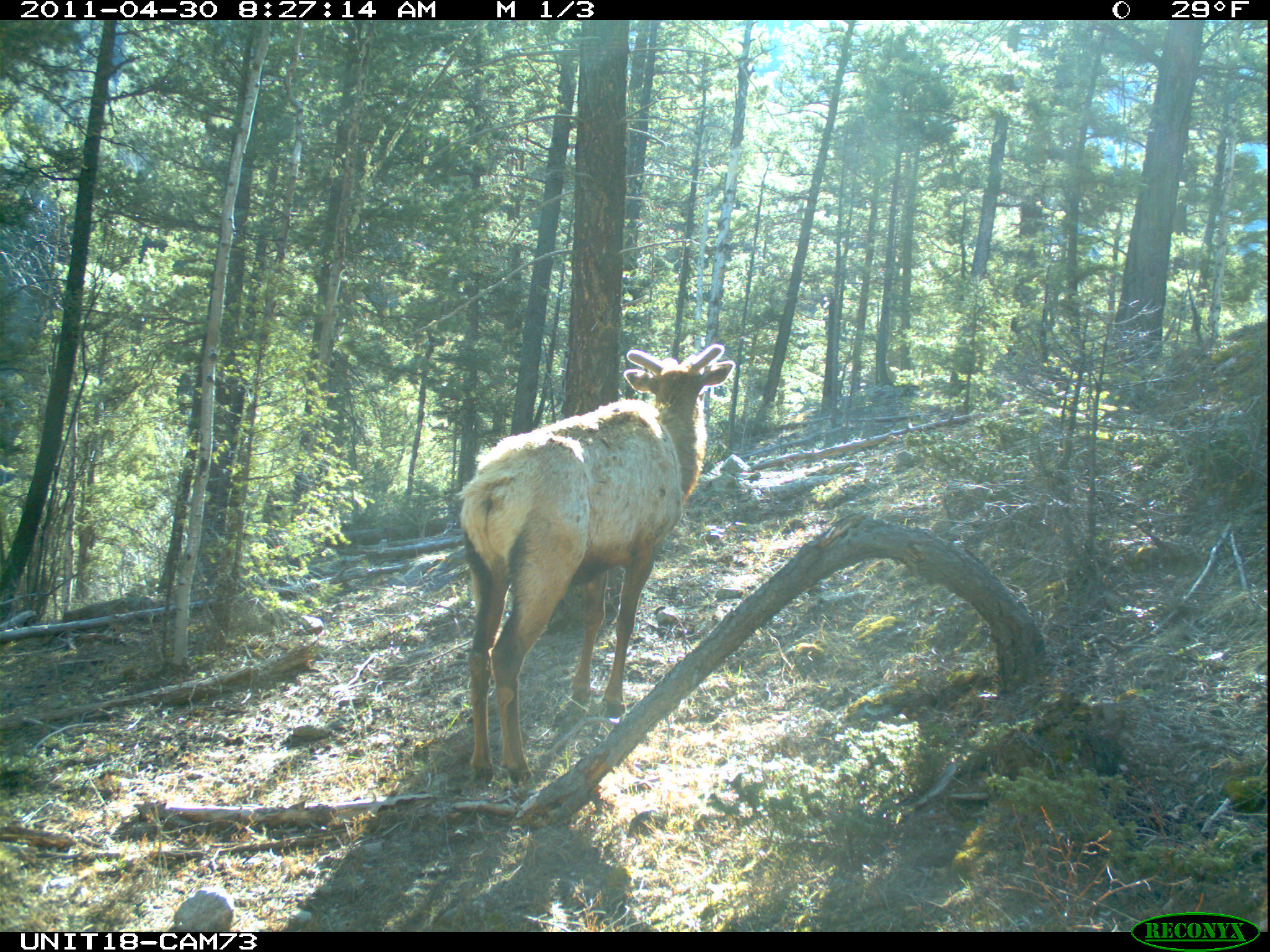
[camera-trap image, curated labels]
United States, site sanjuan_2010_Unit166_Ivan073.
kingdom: Animalia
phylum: Chordata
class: Mammalia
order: Artiodactyla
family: Cervidae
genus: Cervus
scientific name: Cervus elaphus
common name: red deer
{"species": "Cervus elaphus (red deer)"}